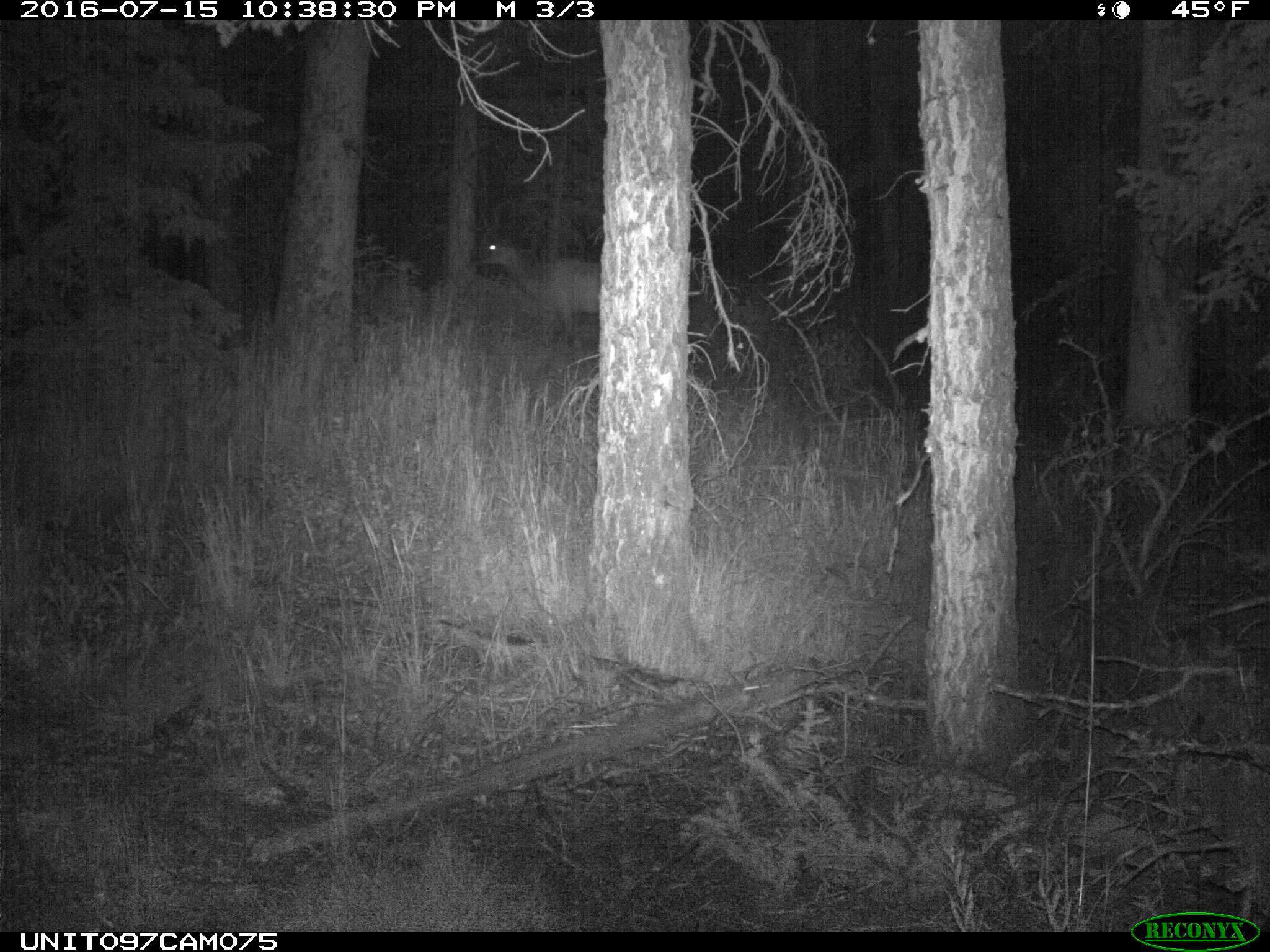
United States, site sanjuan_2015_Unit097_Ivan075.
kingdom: Animalia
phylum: Chordata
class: Mammalia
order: Artiodactyla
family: Cervidae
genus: Cervus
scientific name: Cervus elaphus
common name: red deer